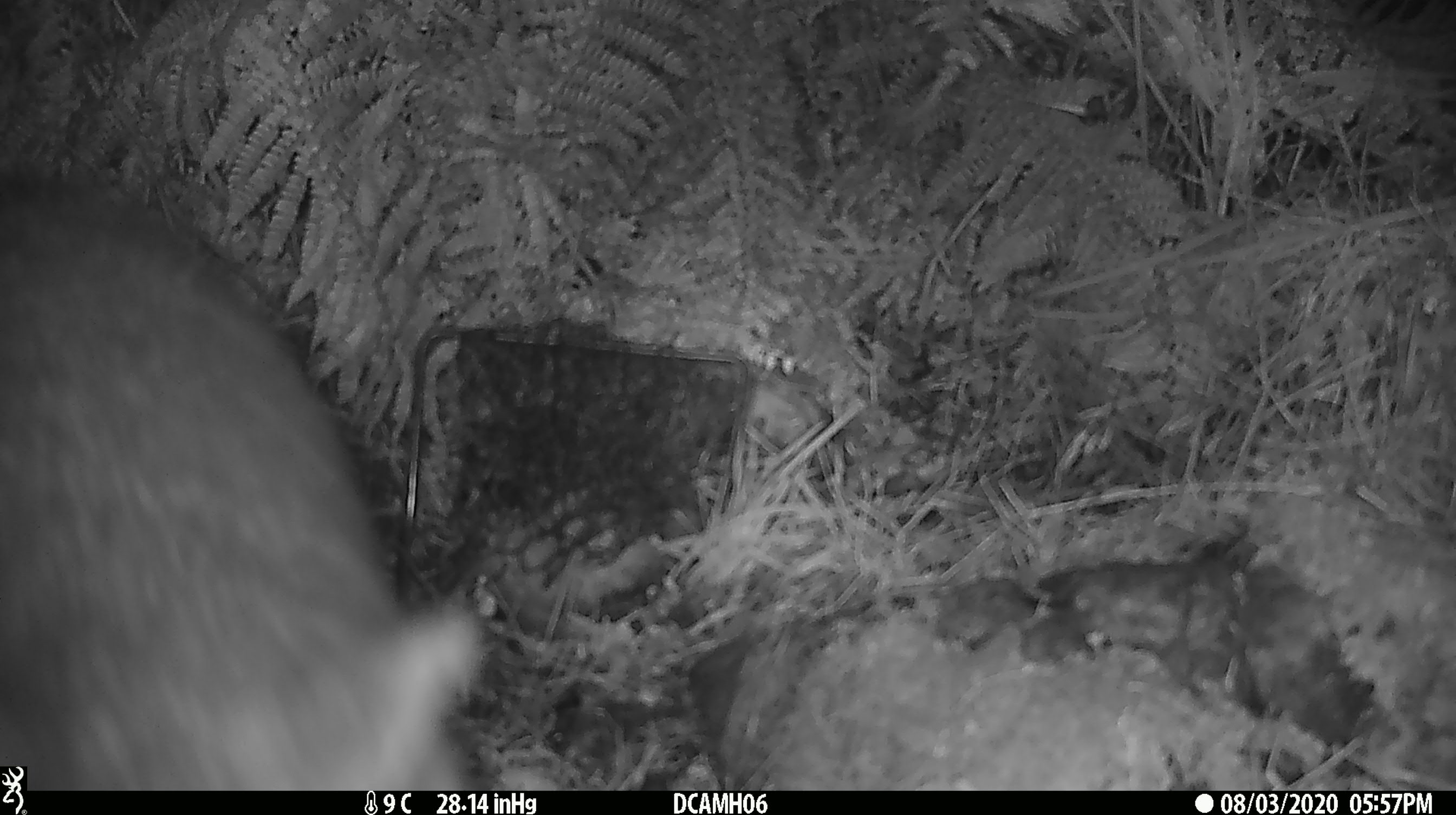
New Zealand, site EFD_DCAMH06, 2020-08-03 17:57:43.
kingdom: Animalia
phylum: Chordata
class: Mammalia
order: Diprotodontia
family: Phalangeridae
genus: Trichosurus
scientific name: Trichosurus vulpecula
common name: common brushtail possum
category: possum